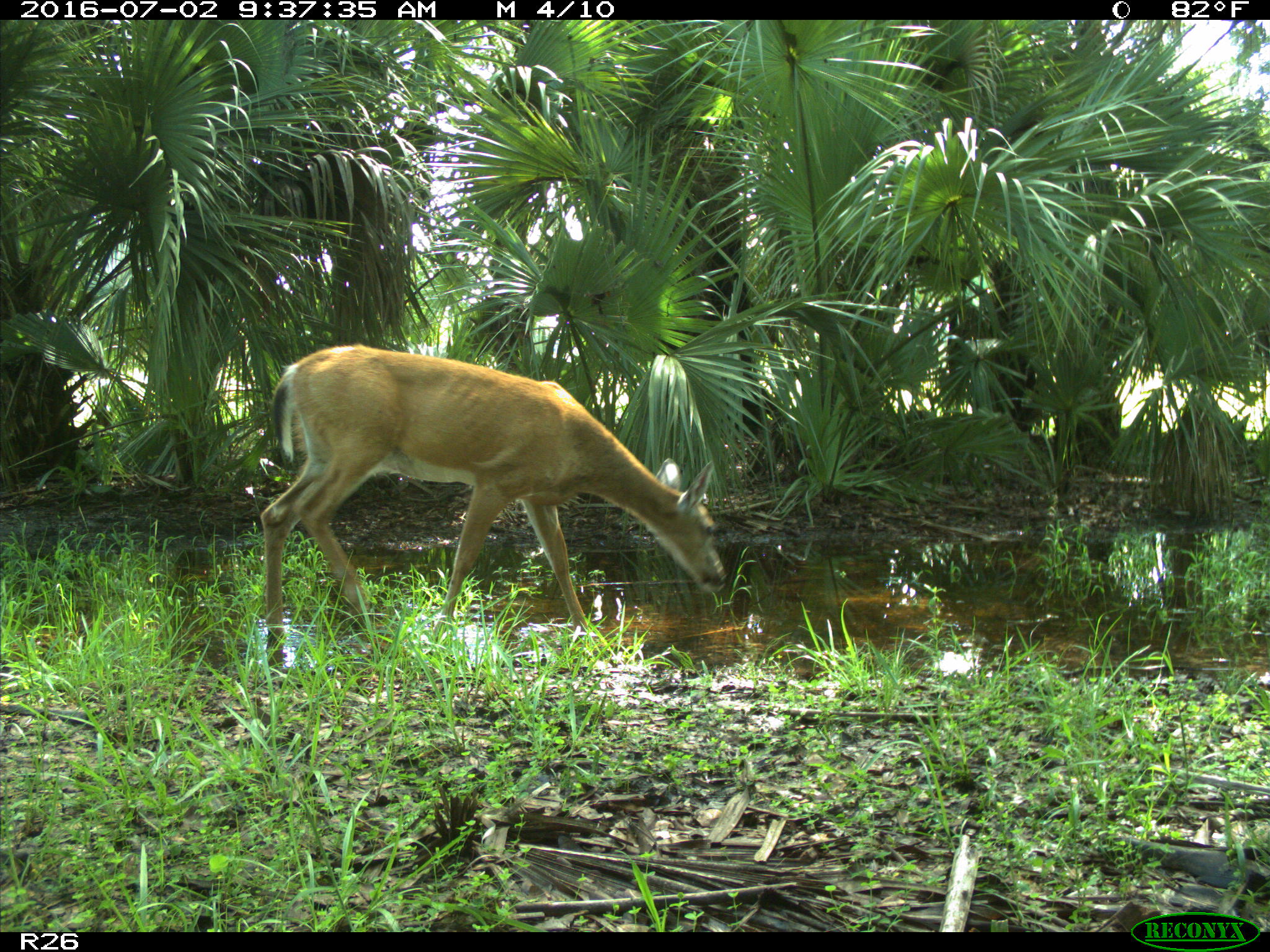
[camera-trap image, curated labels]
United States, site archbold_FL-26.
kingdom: Animalia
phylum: Chordata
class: Mammalia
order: Artiodactyla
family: Cervidae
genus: Odocoileus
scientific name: Odocoileus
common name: deer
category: unidentified deer